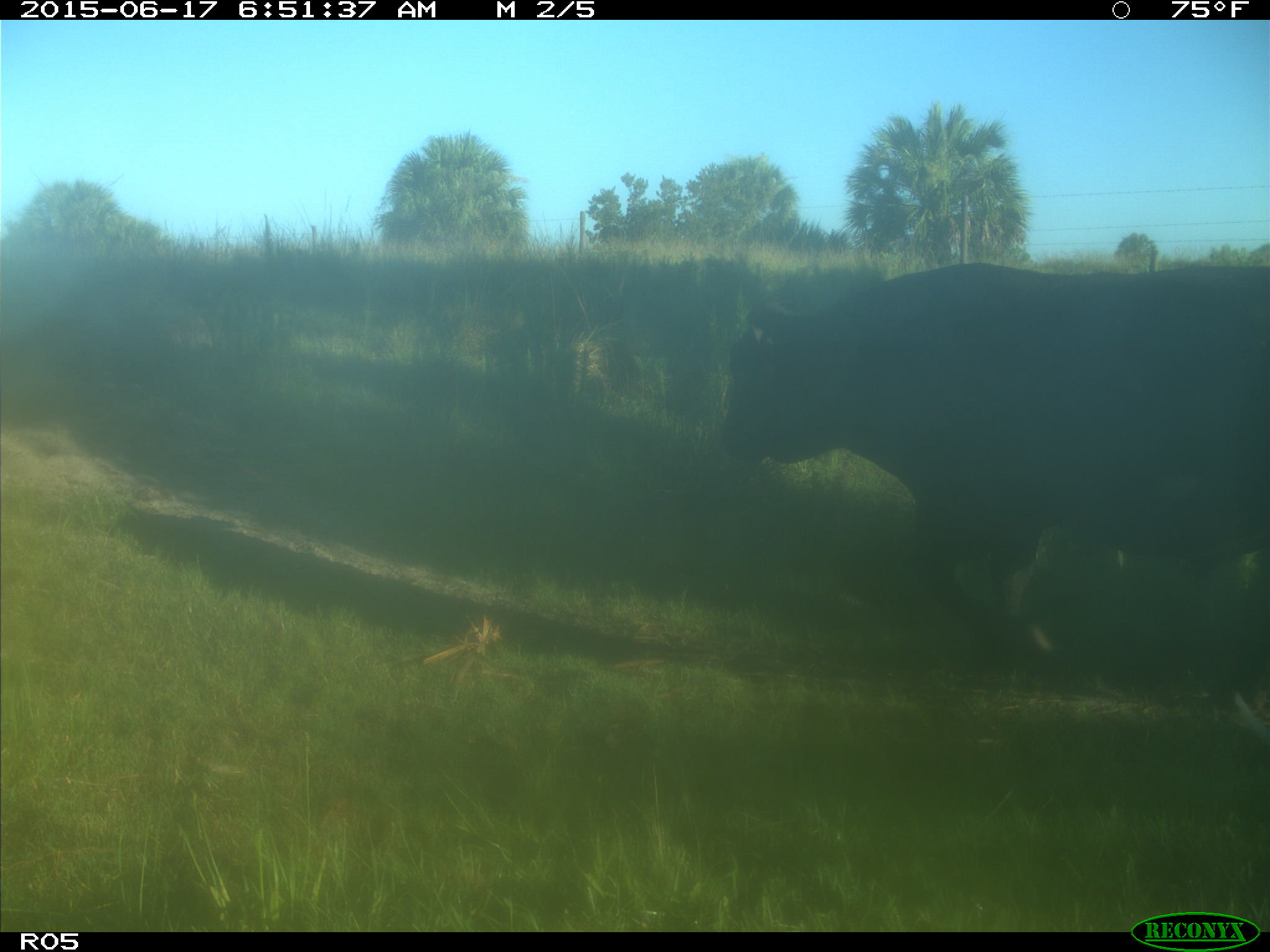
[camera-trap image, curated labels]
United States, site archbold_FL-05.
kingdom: Animalia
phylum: Chordata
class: Mammalia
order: Artiodactyla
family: Bovidae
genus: Bos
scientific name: Bos taurus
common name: domestic cow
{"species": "Bos taurus (domestic cow)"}